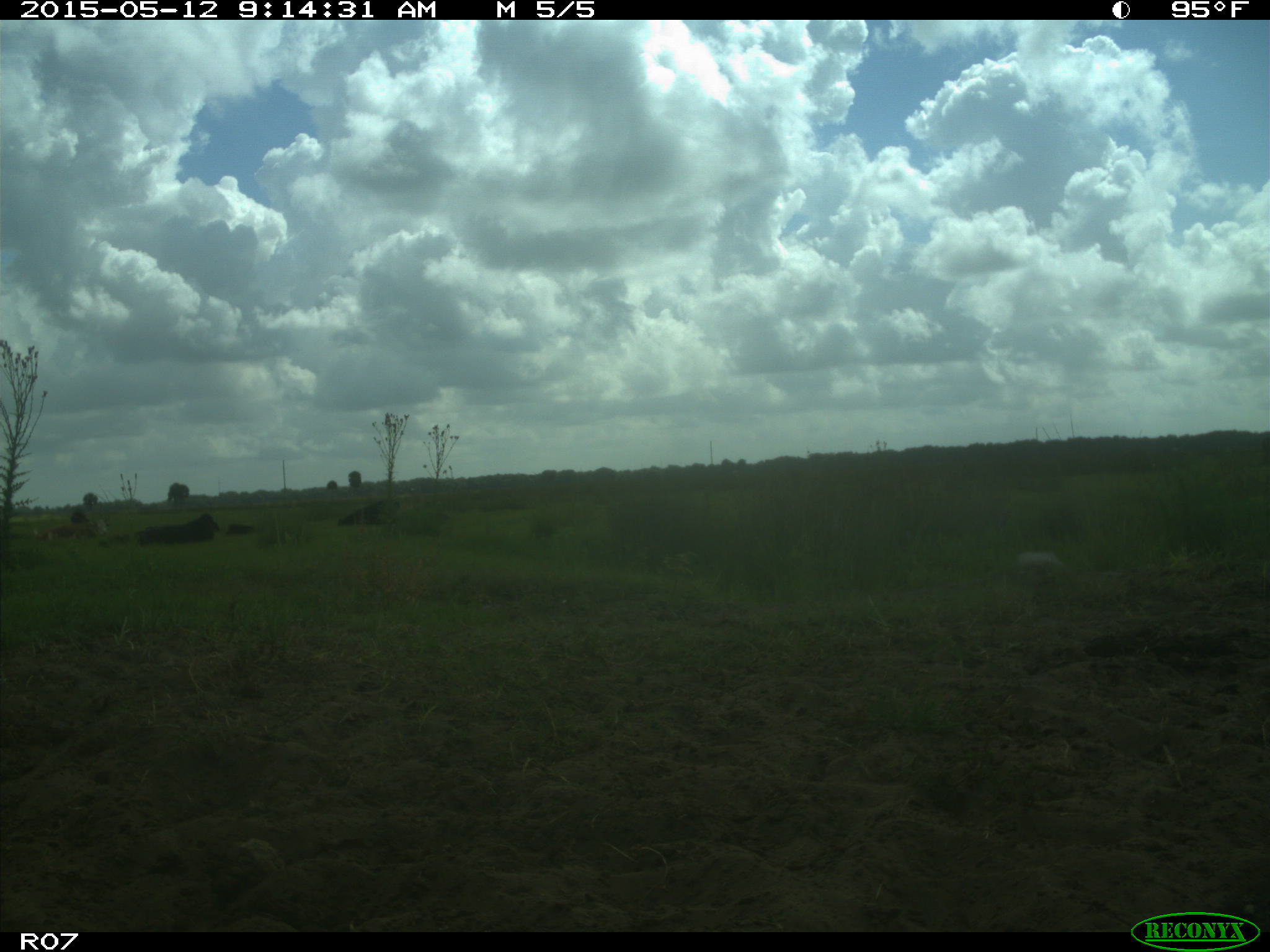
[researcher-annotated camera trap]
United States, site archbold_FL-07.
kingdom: Animalia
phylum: Chordata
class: Mammalia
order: Artiodactyla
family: Bovidae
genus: Bos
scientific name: Bos taurus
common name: domestic cow